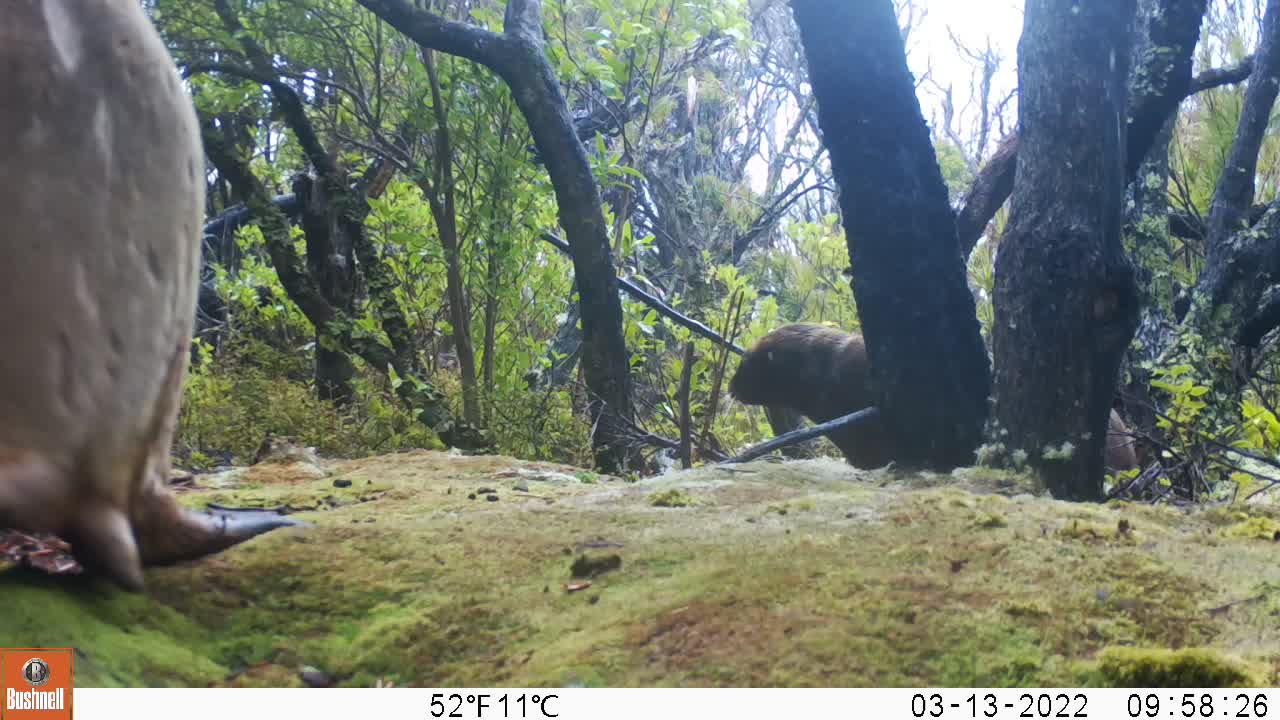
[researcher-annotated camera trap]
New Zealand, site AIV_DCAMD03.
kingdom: Animalia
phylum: Chordata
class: Mammalia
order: Carnivora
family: Otariidae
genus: Phocarctos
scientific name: Phocarctos hookeri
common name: new zealand sea lion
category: sealion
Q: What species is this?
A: Sealion (new zealand sea lion) (Phocarctos hookeri).